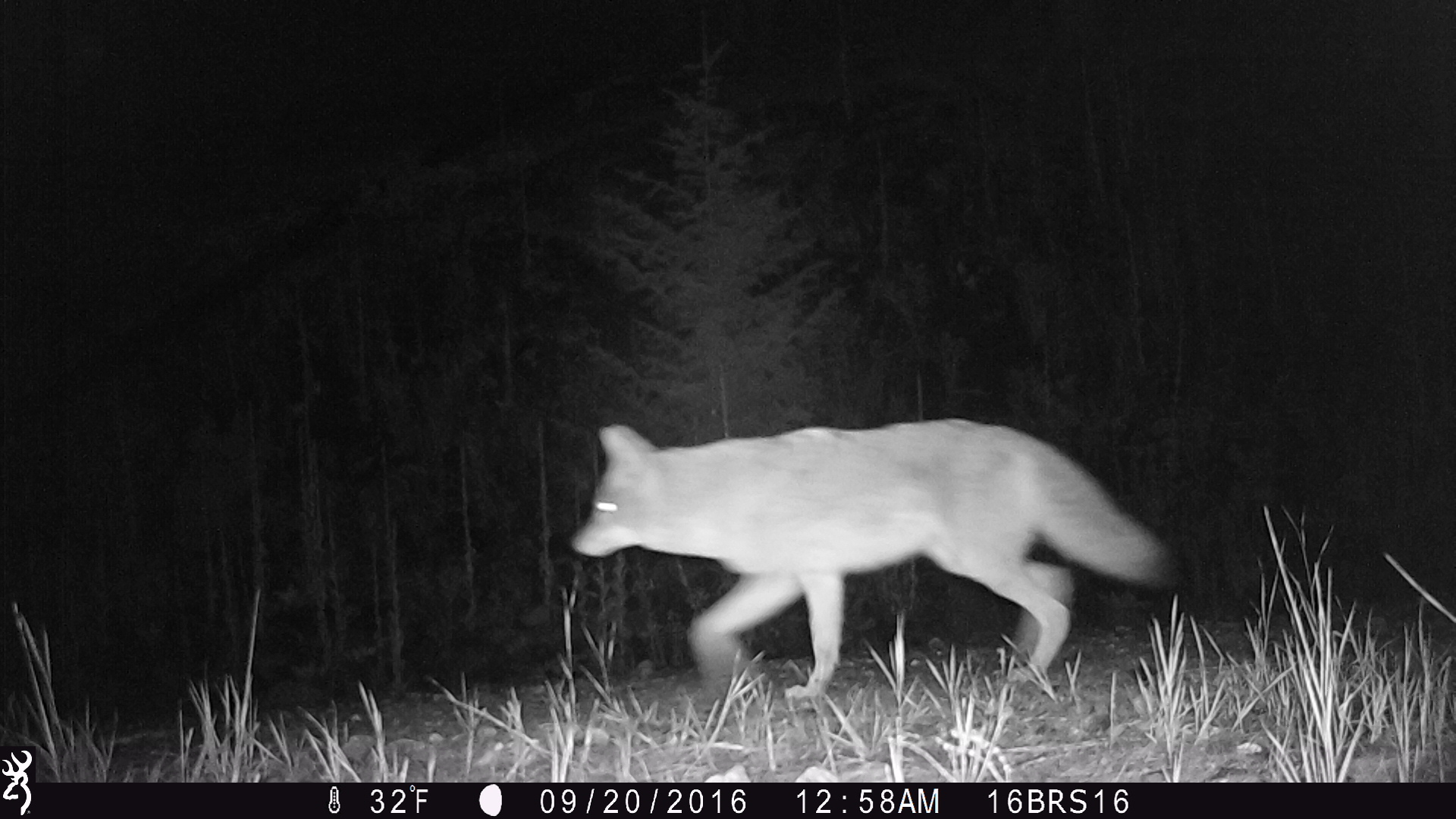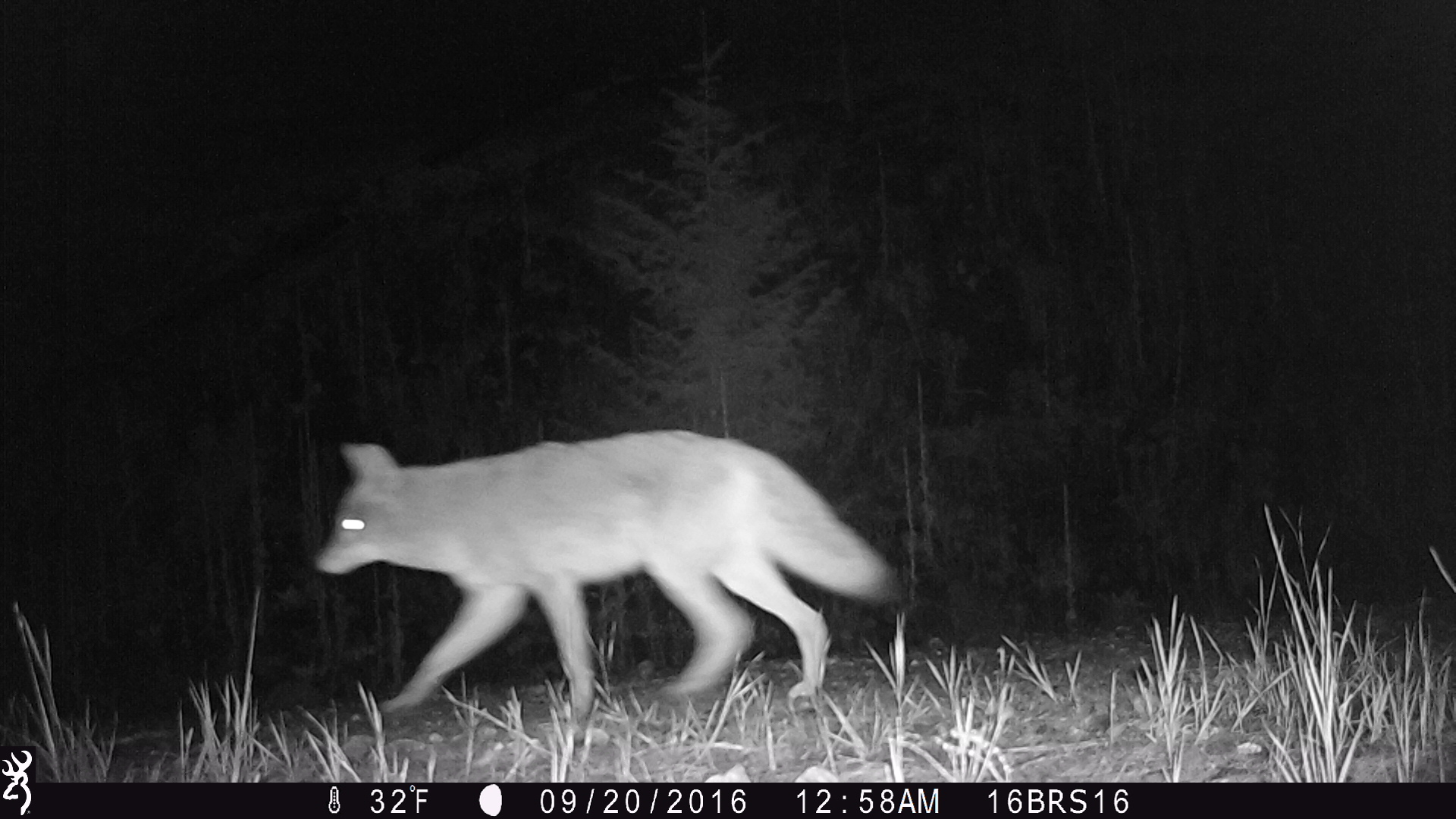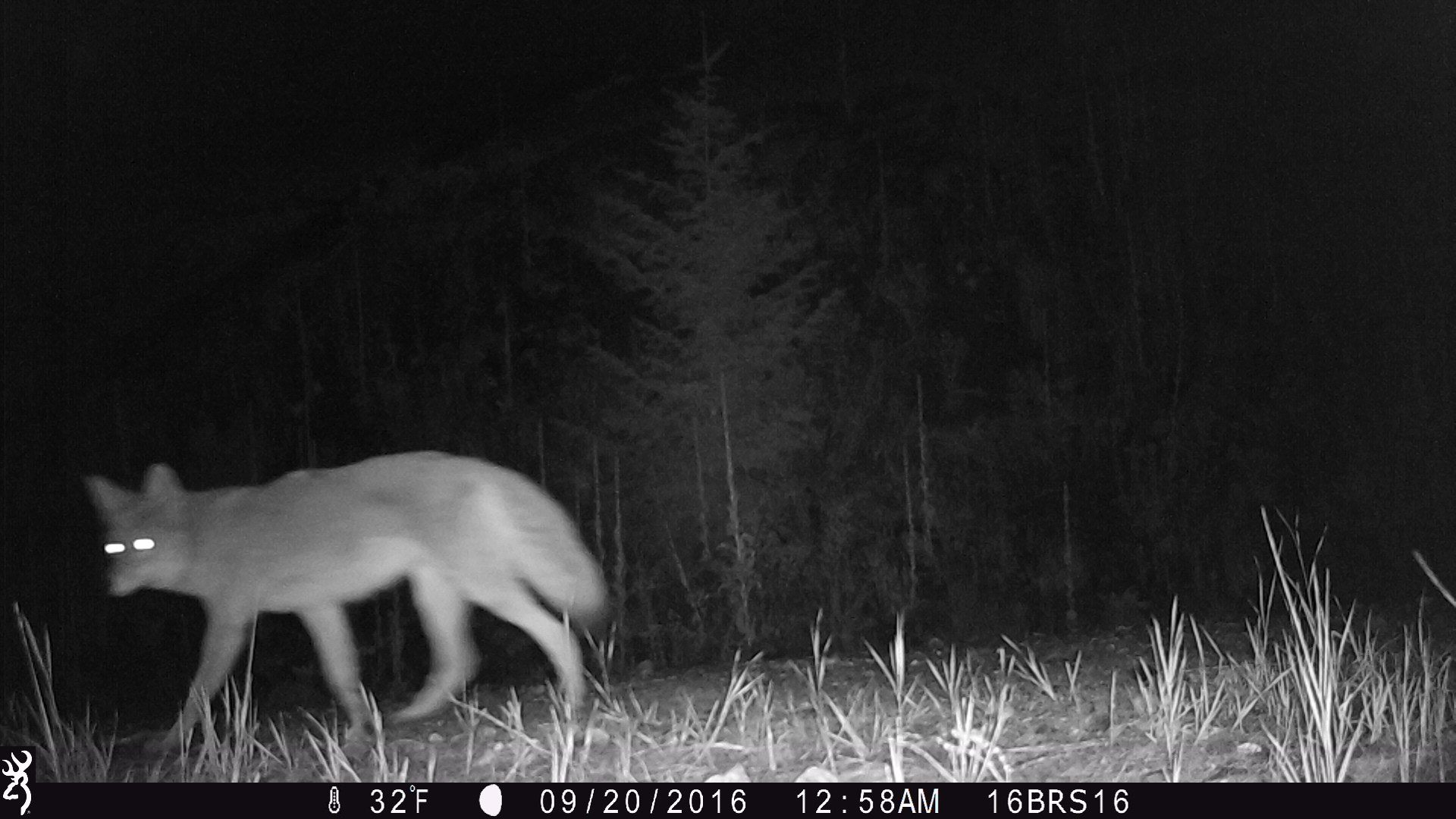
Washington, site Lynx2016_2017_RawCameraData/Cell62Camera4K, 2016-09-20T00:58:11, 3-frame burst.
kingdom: Animalia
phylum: Chordata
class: Mammalia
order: Carnivora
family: Canidae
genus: Canis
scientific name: Canis latrans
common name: coyote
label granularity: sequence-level